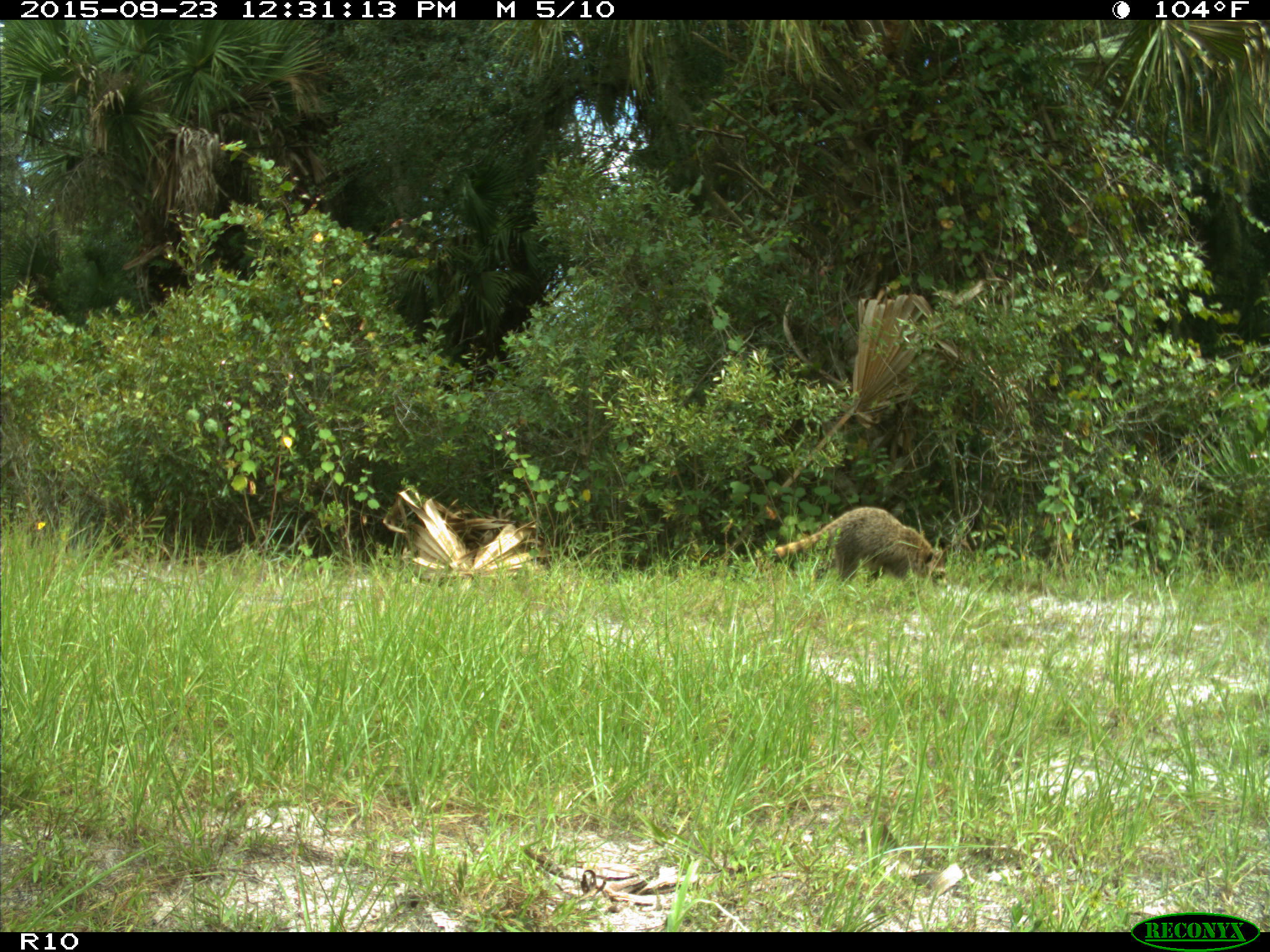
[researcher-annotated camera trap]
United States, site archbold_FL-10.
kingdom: Animalia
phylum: Chordata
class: Mammalia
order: Carnivora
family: Procyonidae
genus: Procyon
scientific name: Procyon lotor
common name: common raccoon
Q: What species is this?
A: Procyon lotor (common raccoon).